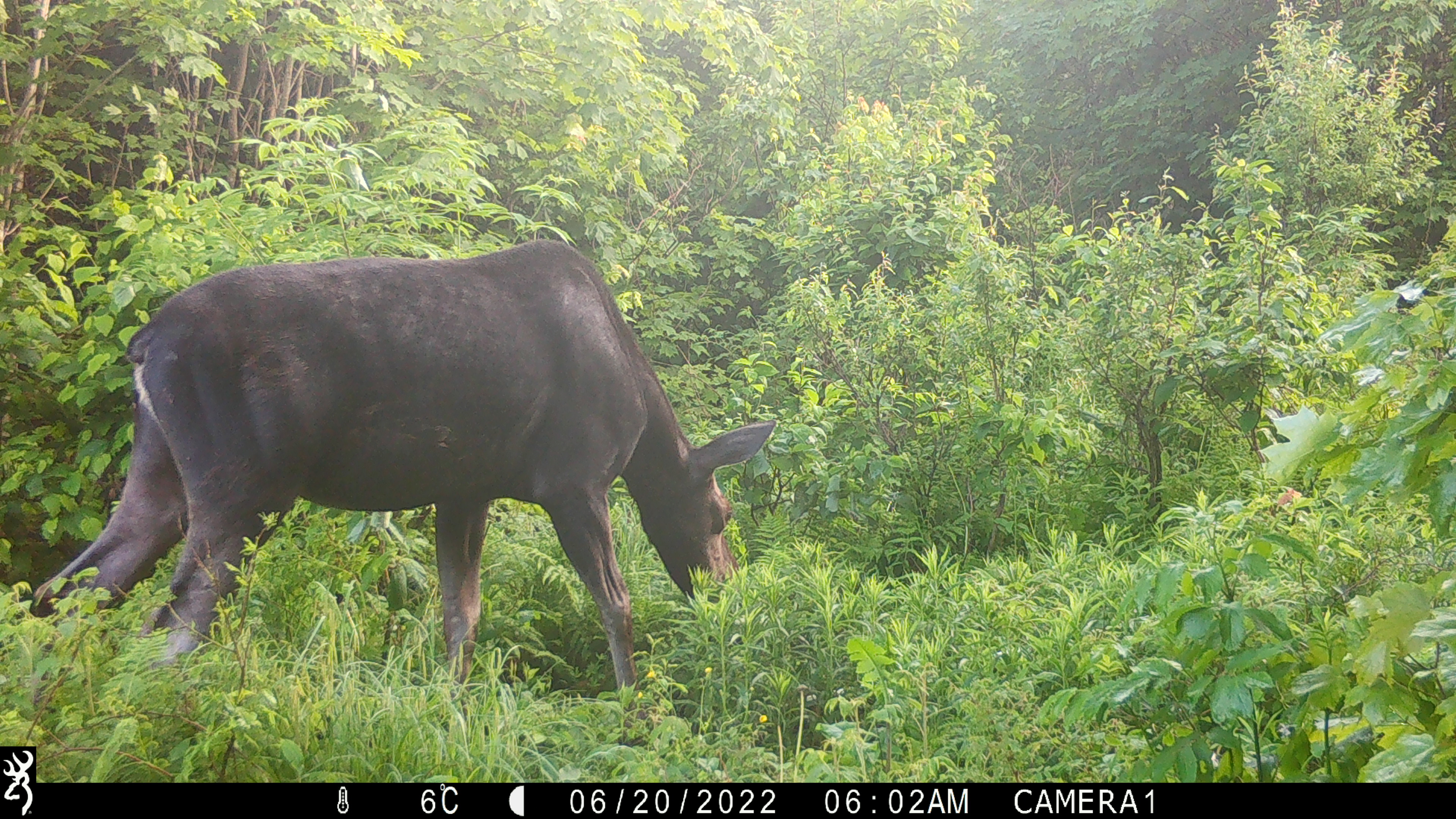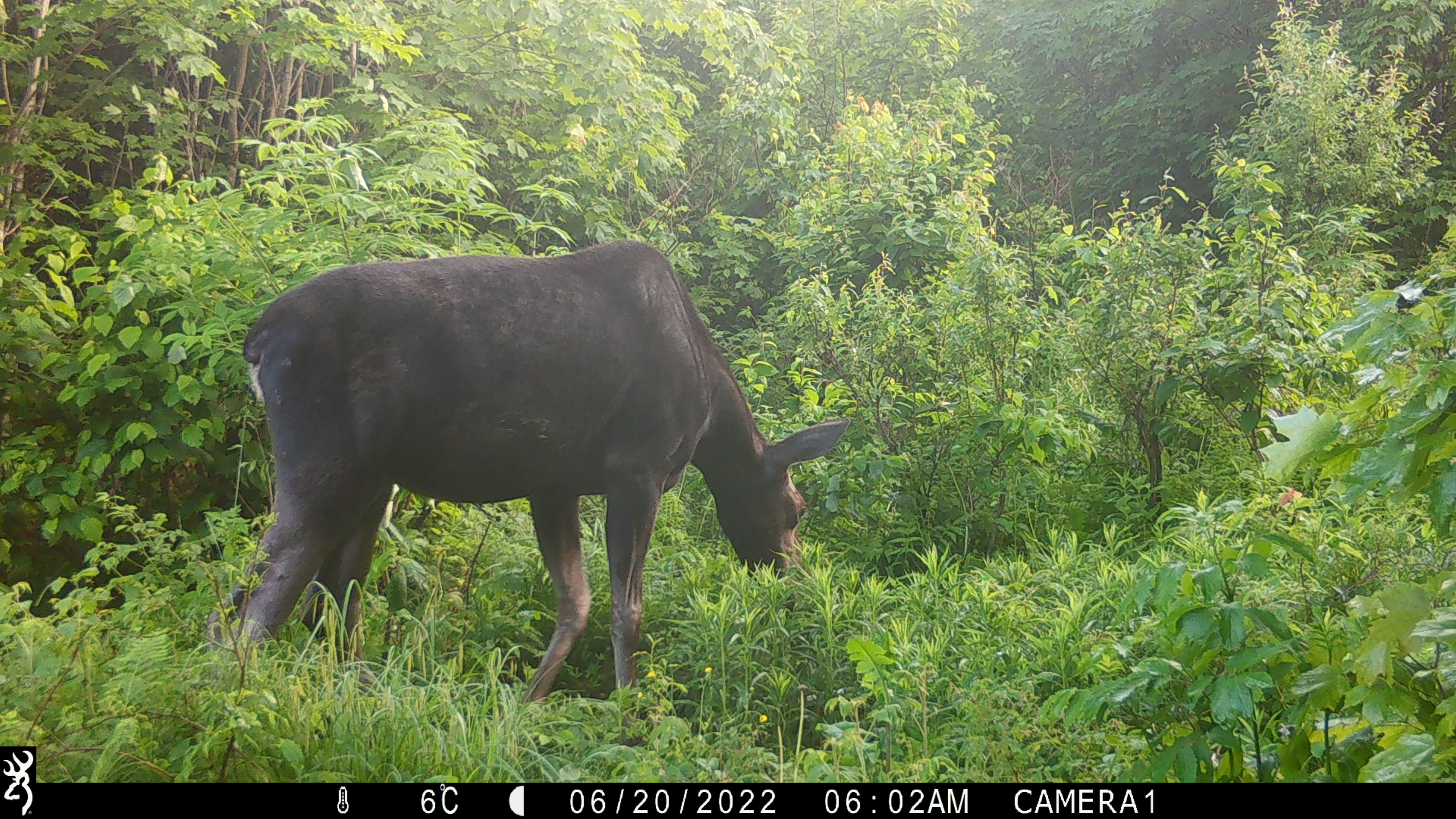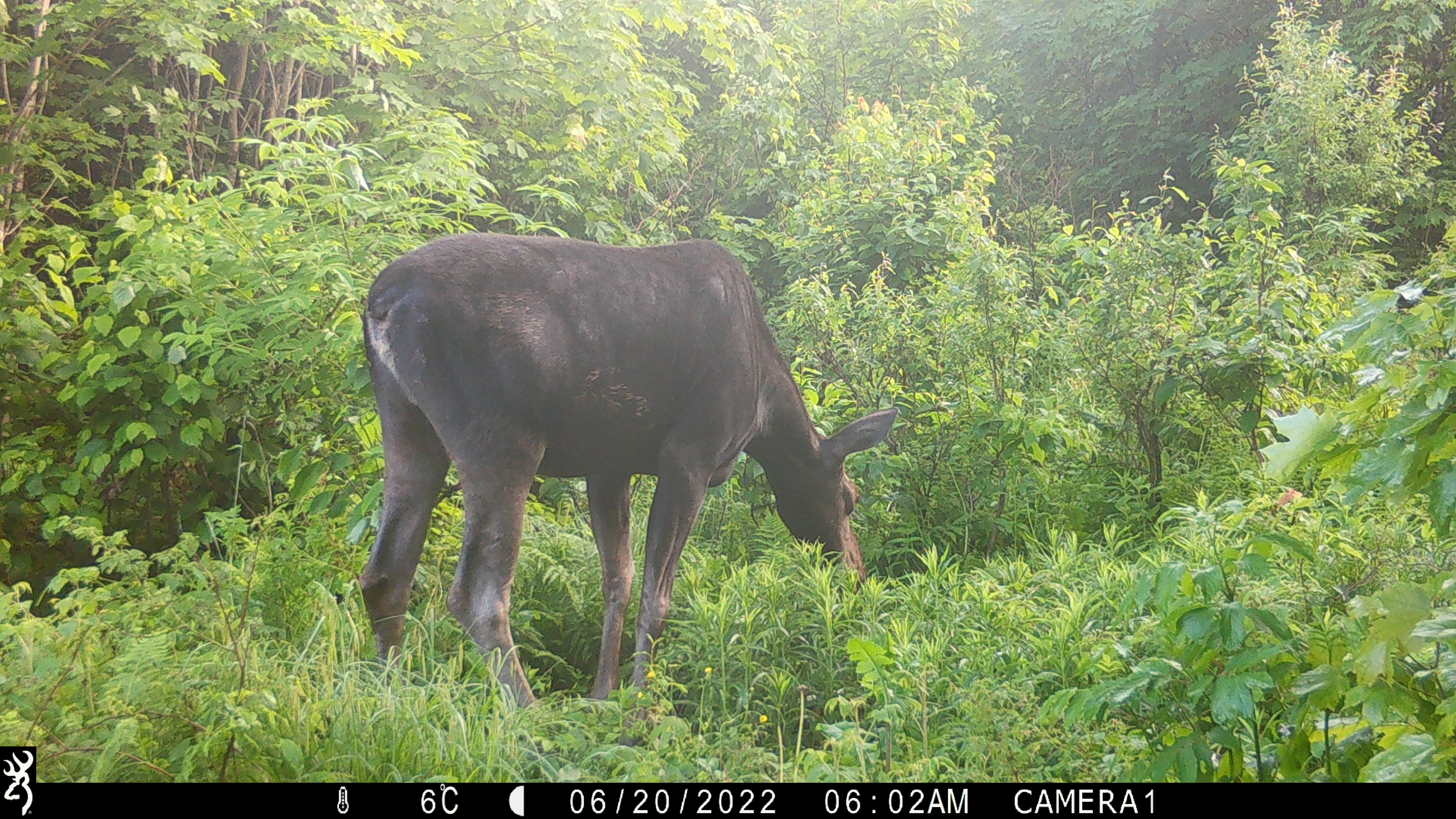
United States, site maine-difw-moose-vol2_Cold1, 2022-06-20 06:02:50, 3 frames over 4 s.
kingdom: Animalia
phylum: Chordata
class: Mammalia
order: Artiodactyla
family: Cervidae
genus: Alces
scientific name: Alces alces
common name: moose